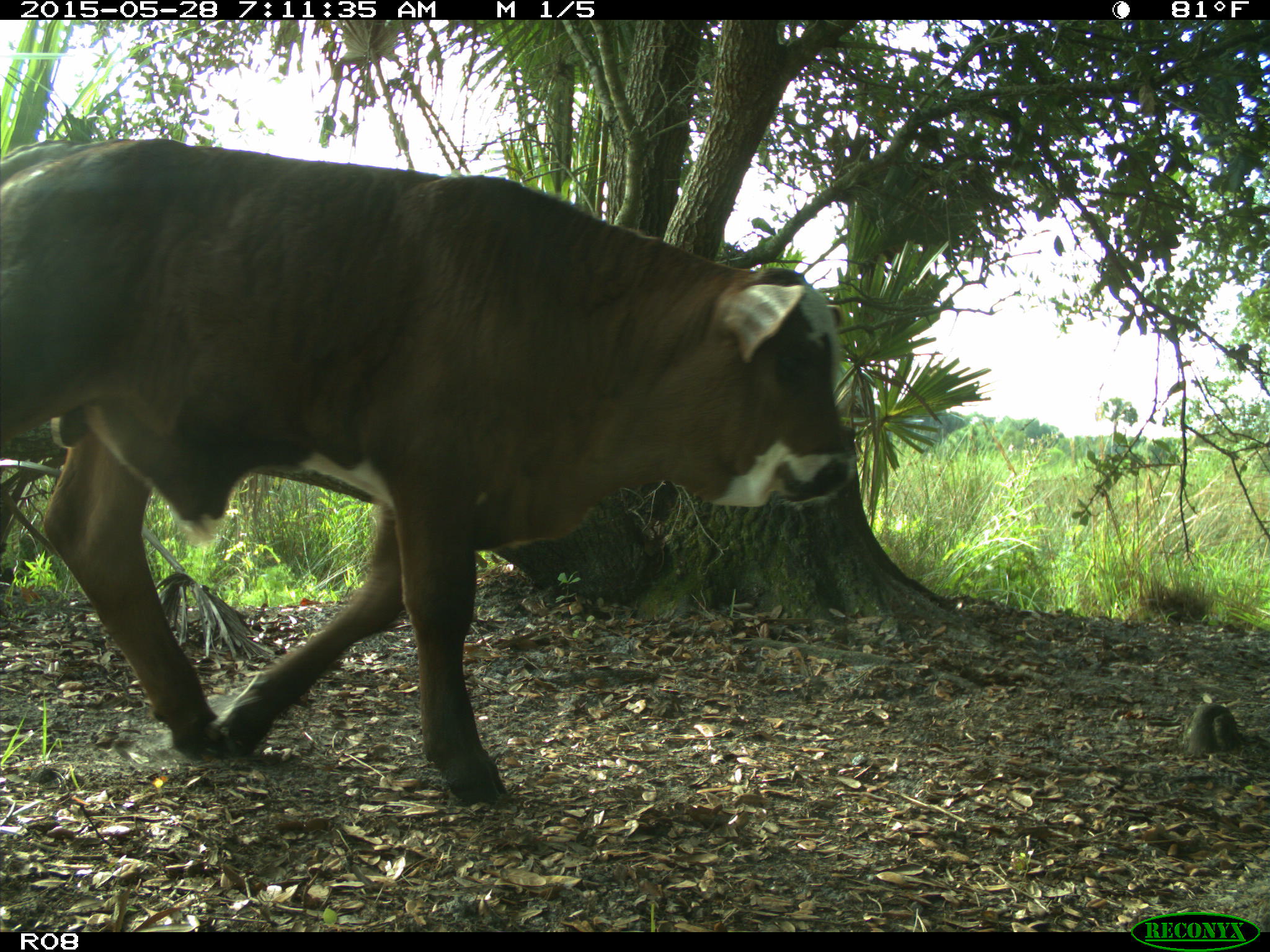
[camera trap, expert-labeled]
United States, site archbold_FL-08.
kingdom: Animalia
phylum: Chordata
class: Mammalia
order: Artiodactyla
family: Bovidae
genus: Bos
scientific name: Bos taurus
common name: domestic cow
Bos taurus (domestic cow).